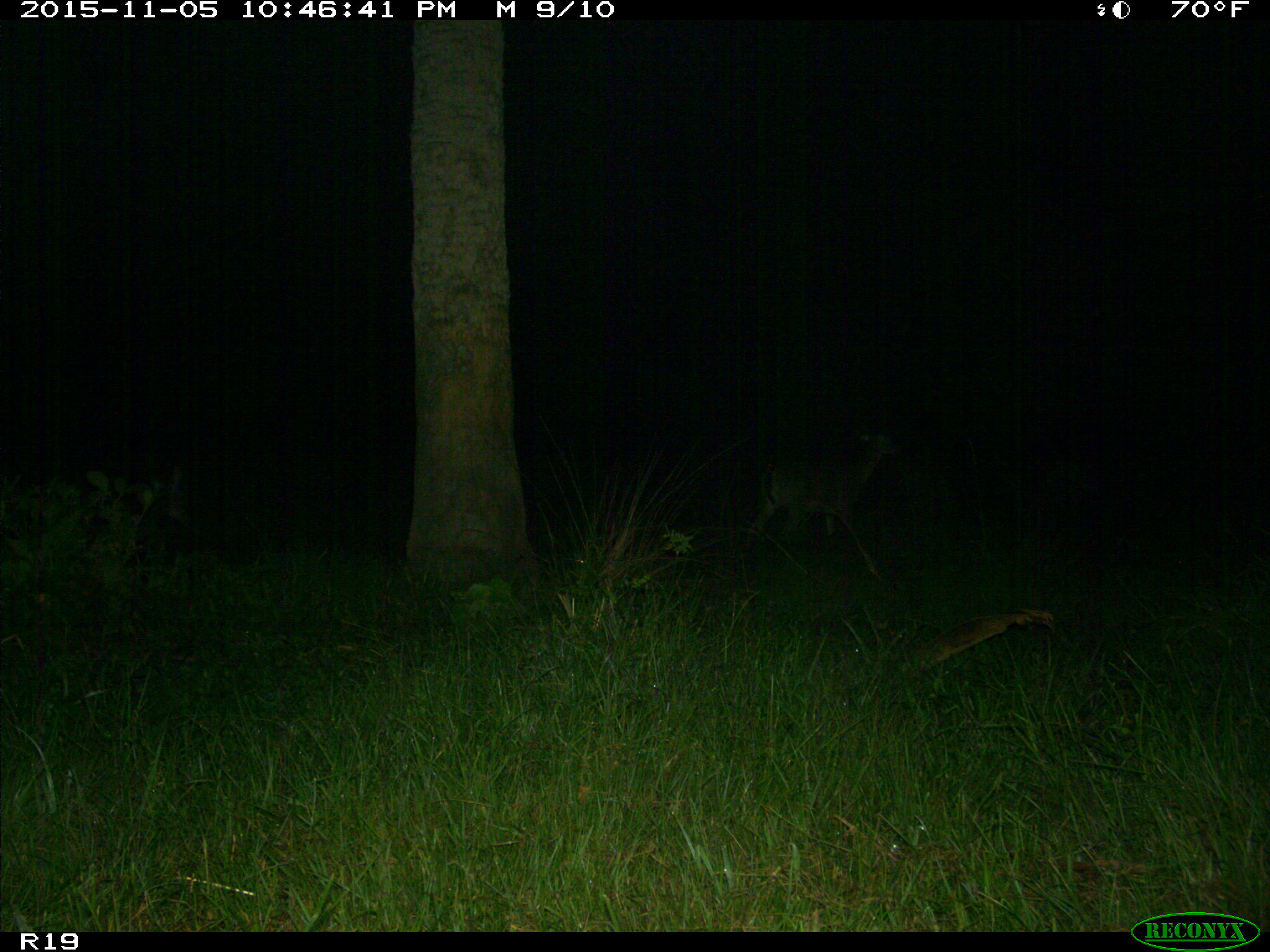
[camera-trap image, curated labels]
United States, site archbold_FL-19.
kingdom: Animalia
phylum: Chordata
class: Mammalia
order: Artiodactyla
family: Cervidae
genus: Odocoileus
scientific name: Odocoileus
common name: deer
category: unidentified deer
Unidentified deer (deer) (Odocoileus).